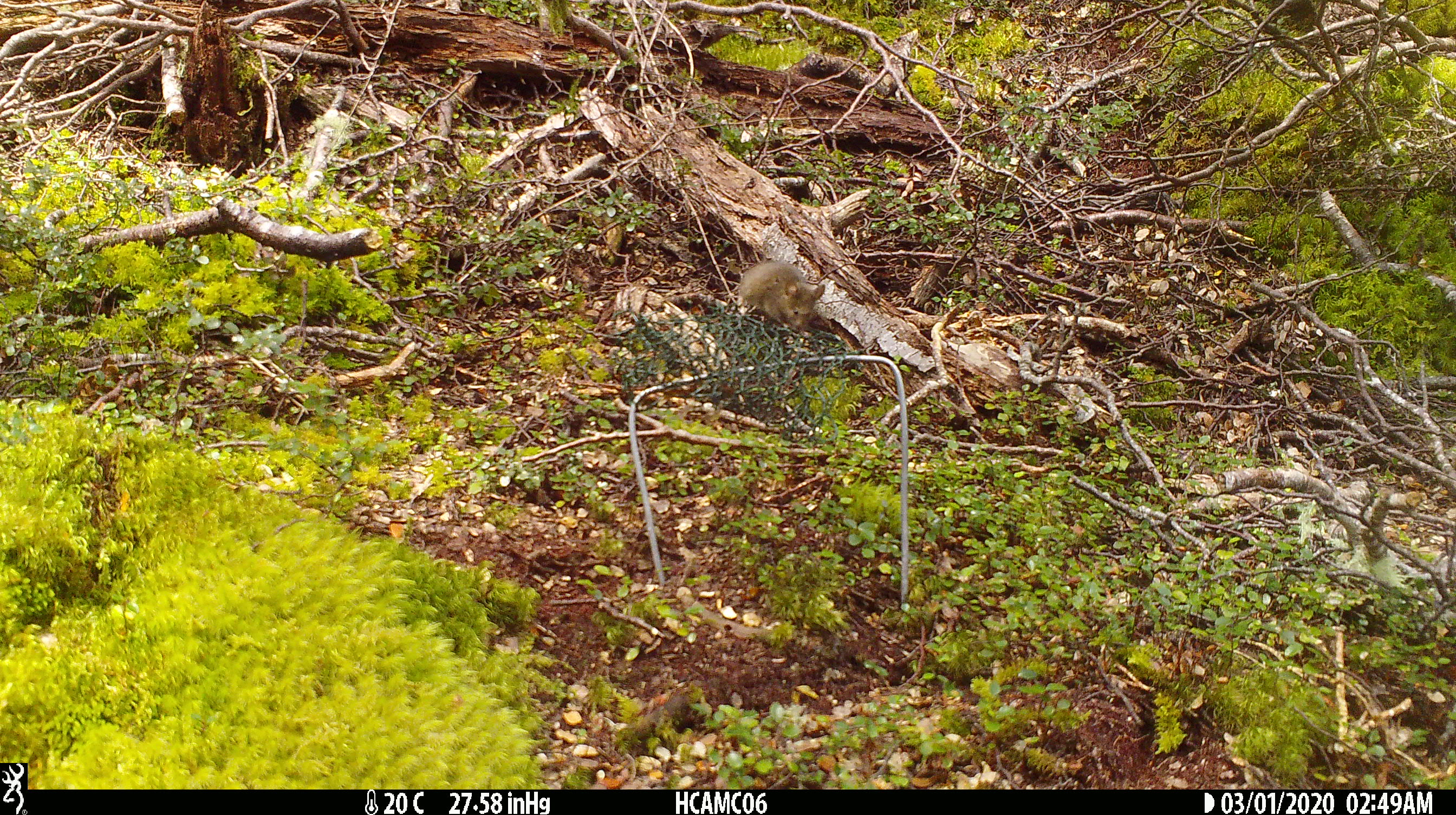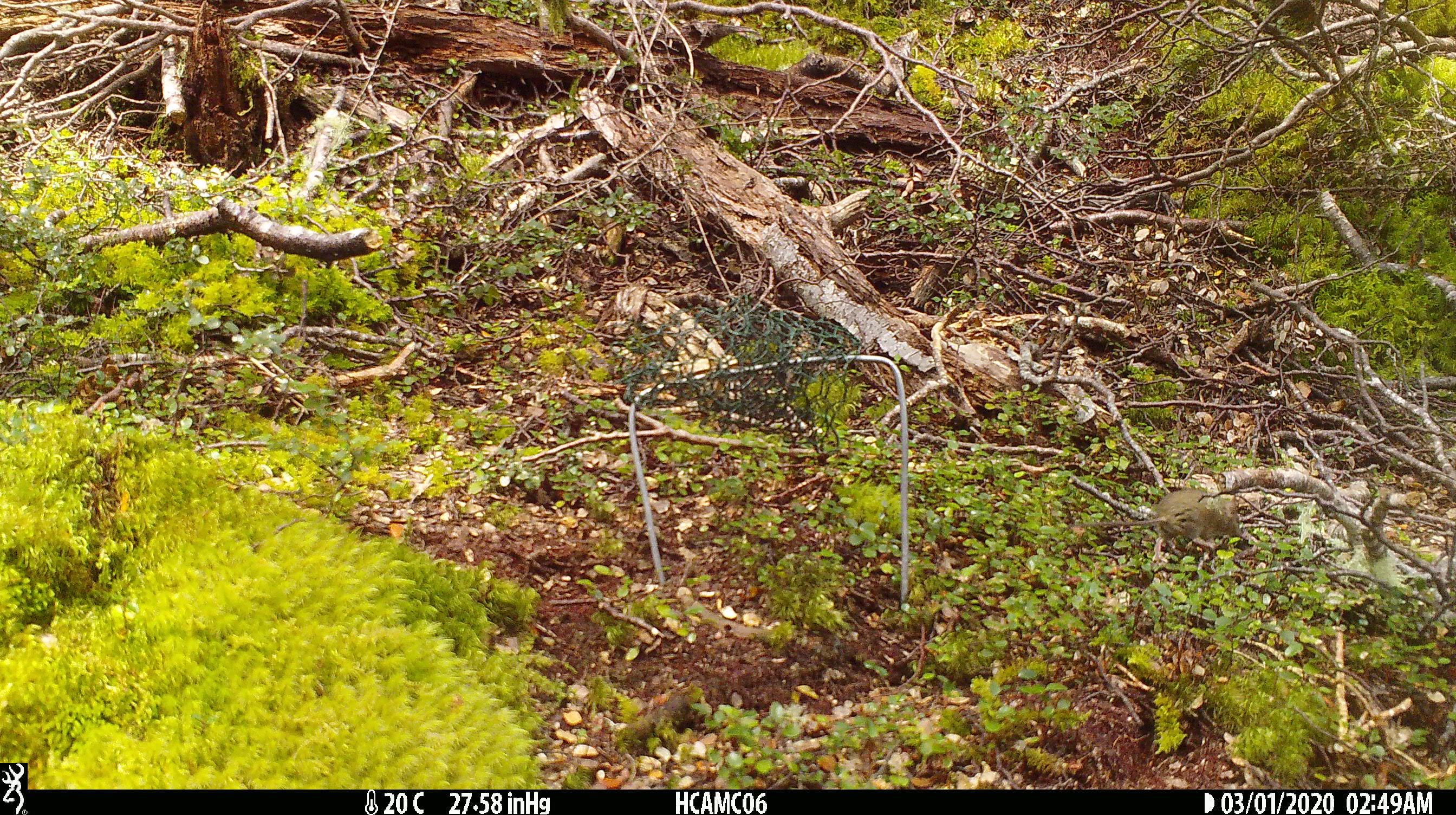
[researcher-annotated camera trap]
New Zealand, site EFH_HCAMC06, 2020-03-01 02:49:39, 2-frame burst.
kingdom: Animalia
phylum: Chordata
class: Mammalia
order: Rodentia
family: Muridae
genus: Mus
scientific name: Mus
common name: mouse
Mouse (Mus).